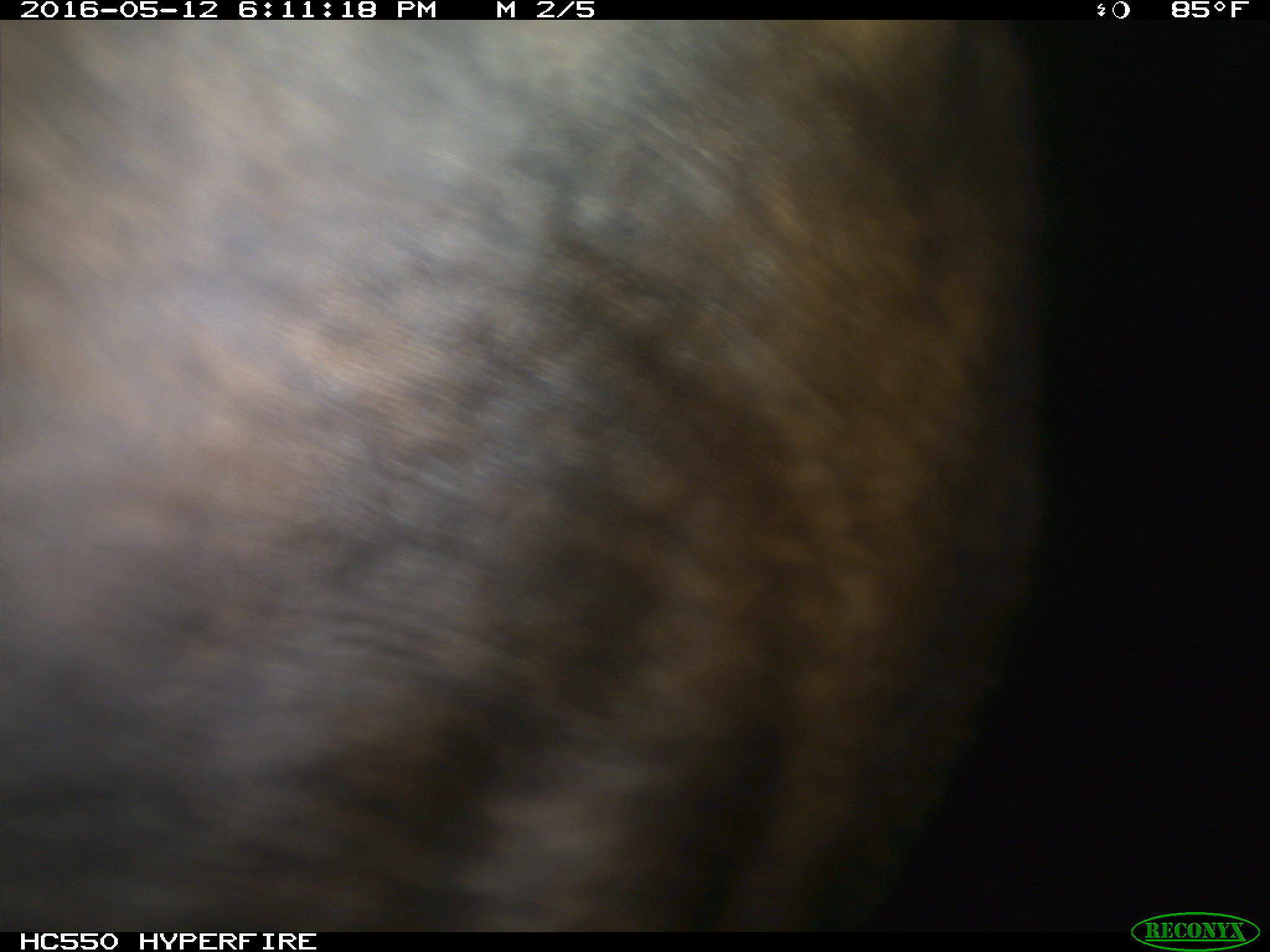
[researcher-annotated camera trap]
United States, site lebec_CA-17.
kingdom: Animalia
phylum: Chordata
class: Mammalia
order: Artiodactyla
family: Bovidae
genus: Bos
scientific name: Bos taurus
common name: domestic cow